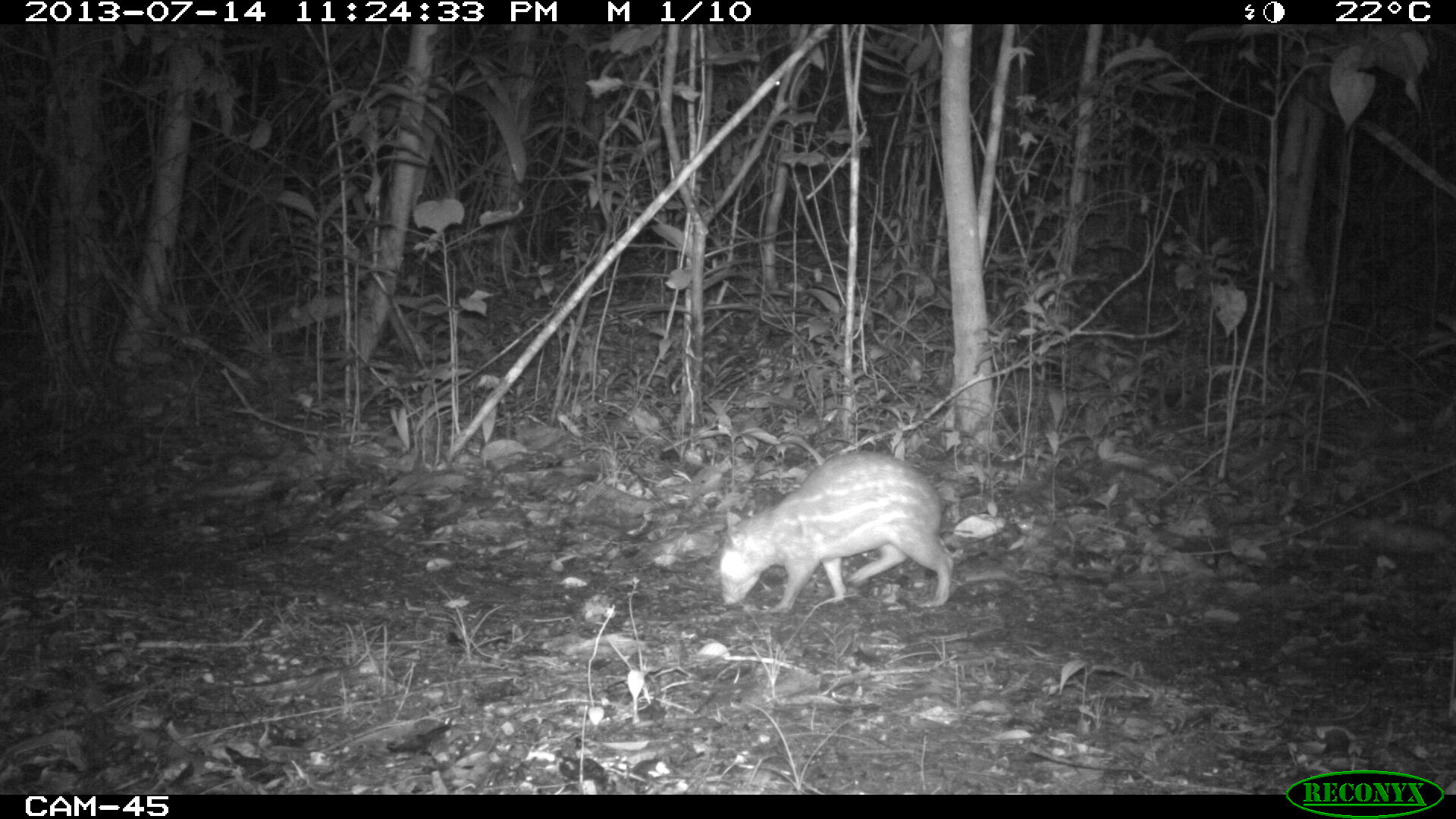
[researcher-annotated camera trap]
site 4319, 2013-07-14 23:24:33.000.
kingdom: Animalia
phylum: Chordata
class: Mammalia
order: Rodentia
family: Cuniculidae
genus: Cuniculus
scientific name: Cuniculus paca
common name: lowland paca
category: agouti paca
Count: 1.